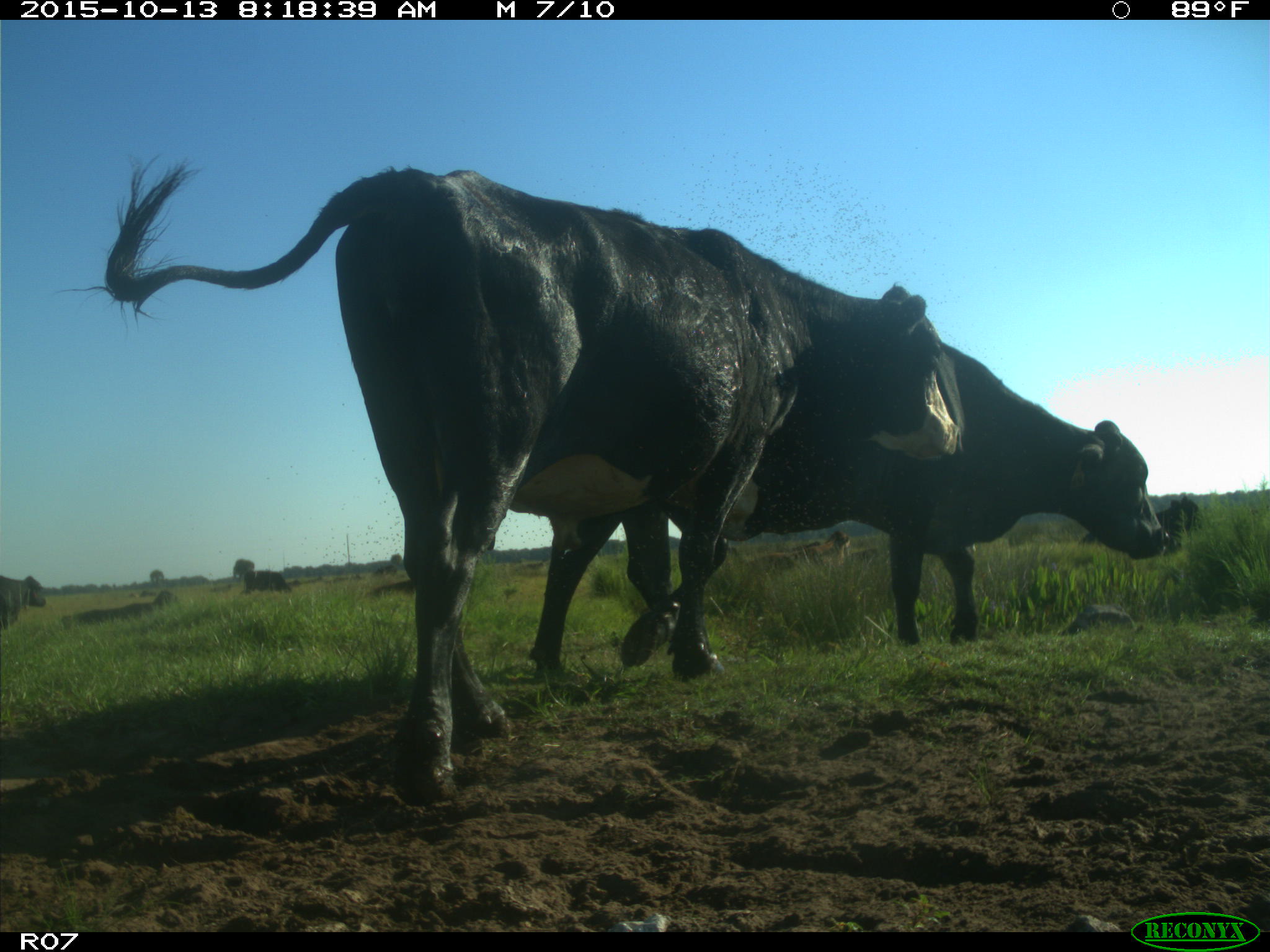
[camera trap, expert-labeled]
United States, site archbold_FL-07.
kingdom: Animalia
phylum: Chordata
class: Mammalia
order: Artiodactyla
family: Bovidae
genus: Bos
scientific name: Bos taurus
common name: domestic cow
Bos taurus (domestic cow).